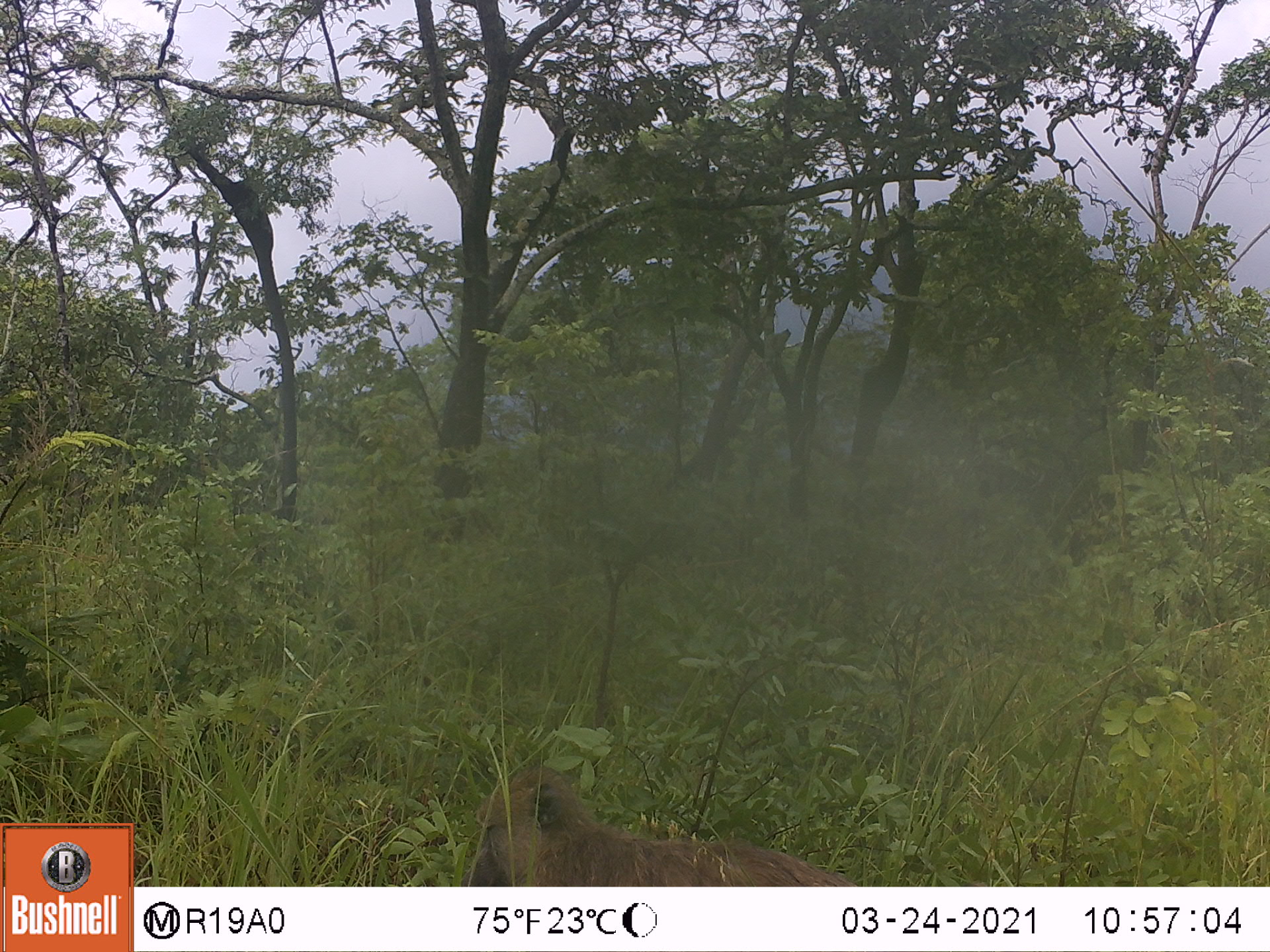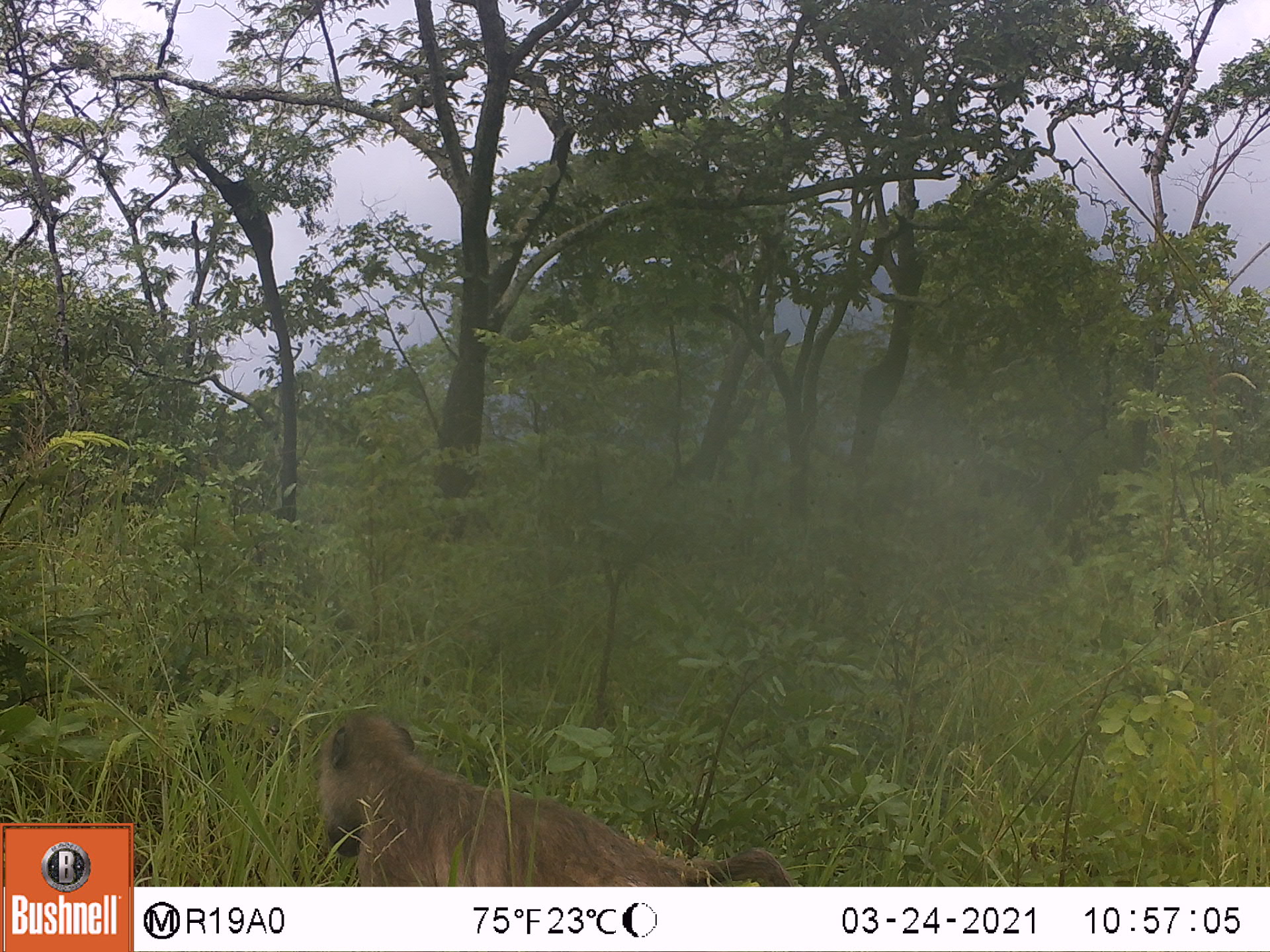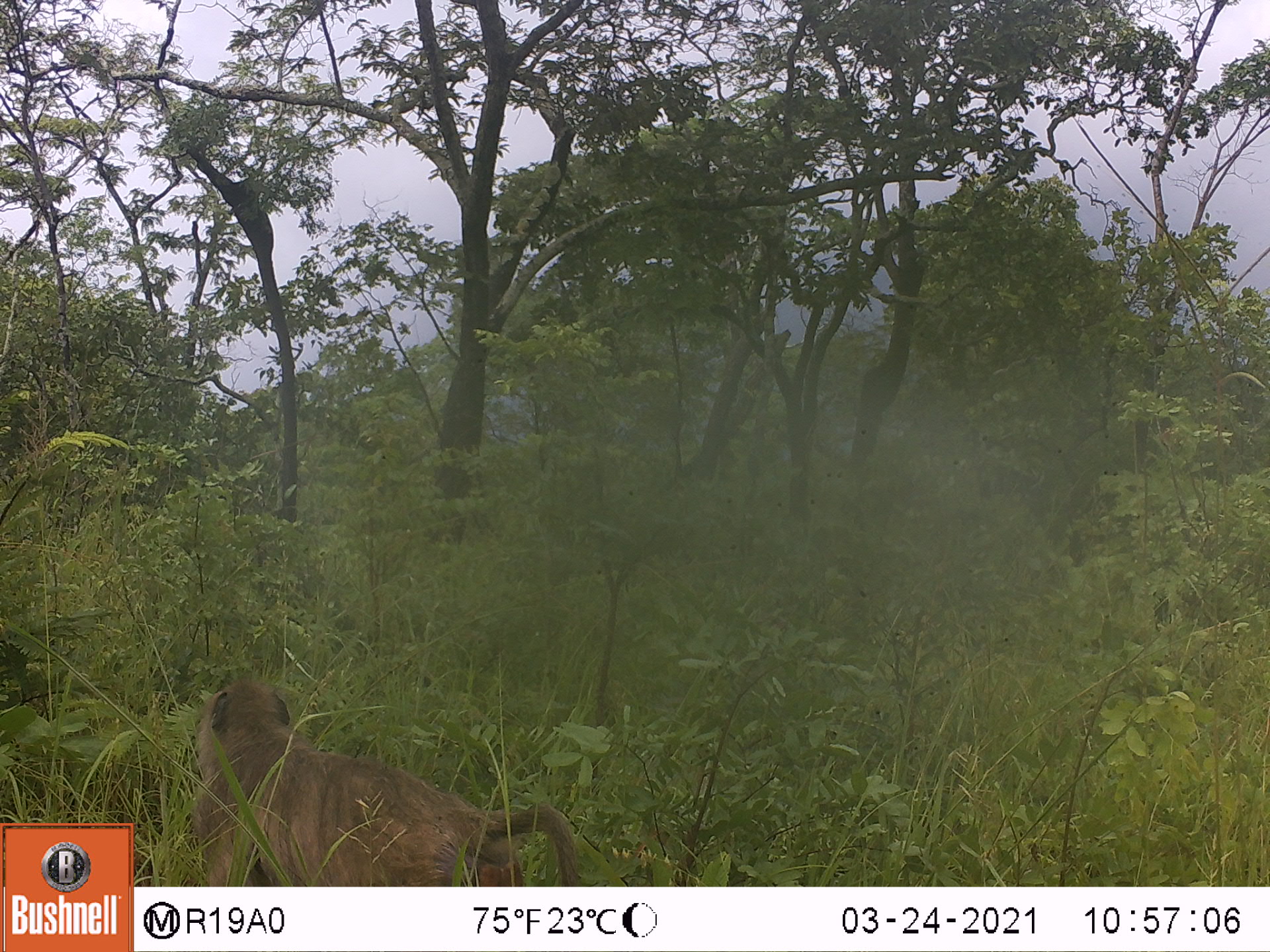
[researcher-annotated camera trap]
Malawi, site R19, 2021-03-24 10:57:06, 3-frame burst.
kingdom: Animalia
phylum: Chordata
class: Mammalia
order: Primates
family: Cercopithecidae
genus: Papio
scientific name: Papio cynocephalus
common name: yellow baboon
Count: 1.